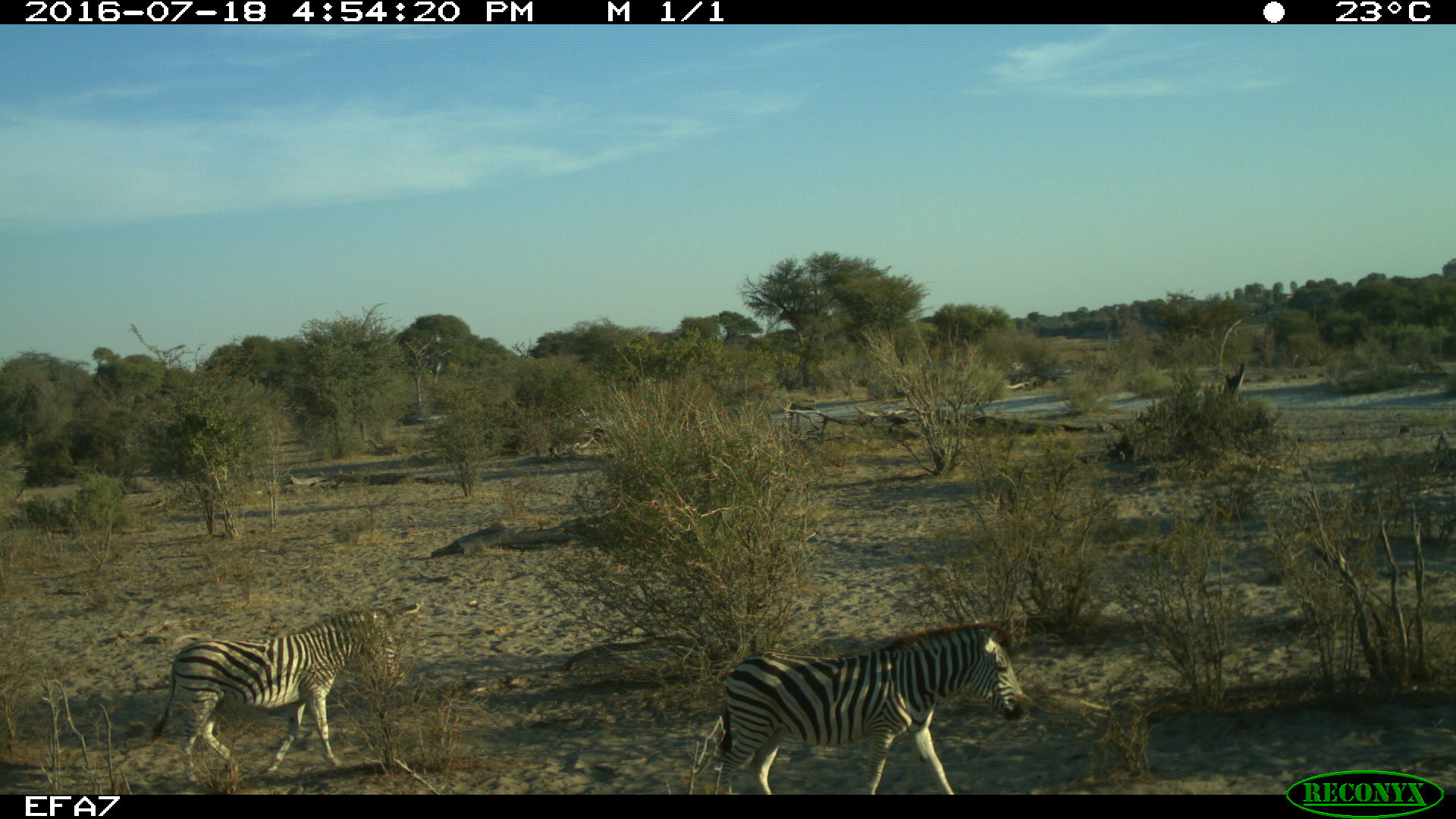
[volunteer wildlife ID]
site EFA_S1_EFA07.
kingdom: Animalia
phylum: Chordata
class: Mammalia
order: Perissodactyla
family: Equidae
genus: Equus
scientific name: Equus quagga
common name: plains zebra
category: zebraplains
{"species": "zebraplains (plains zebra) (Equus quagga)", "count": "2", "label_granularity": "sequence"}